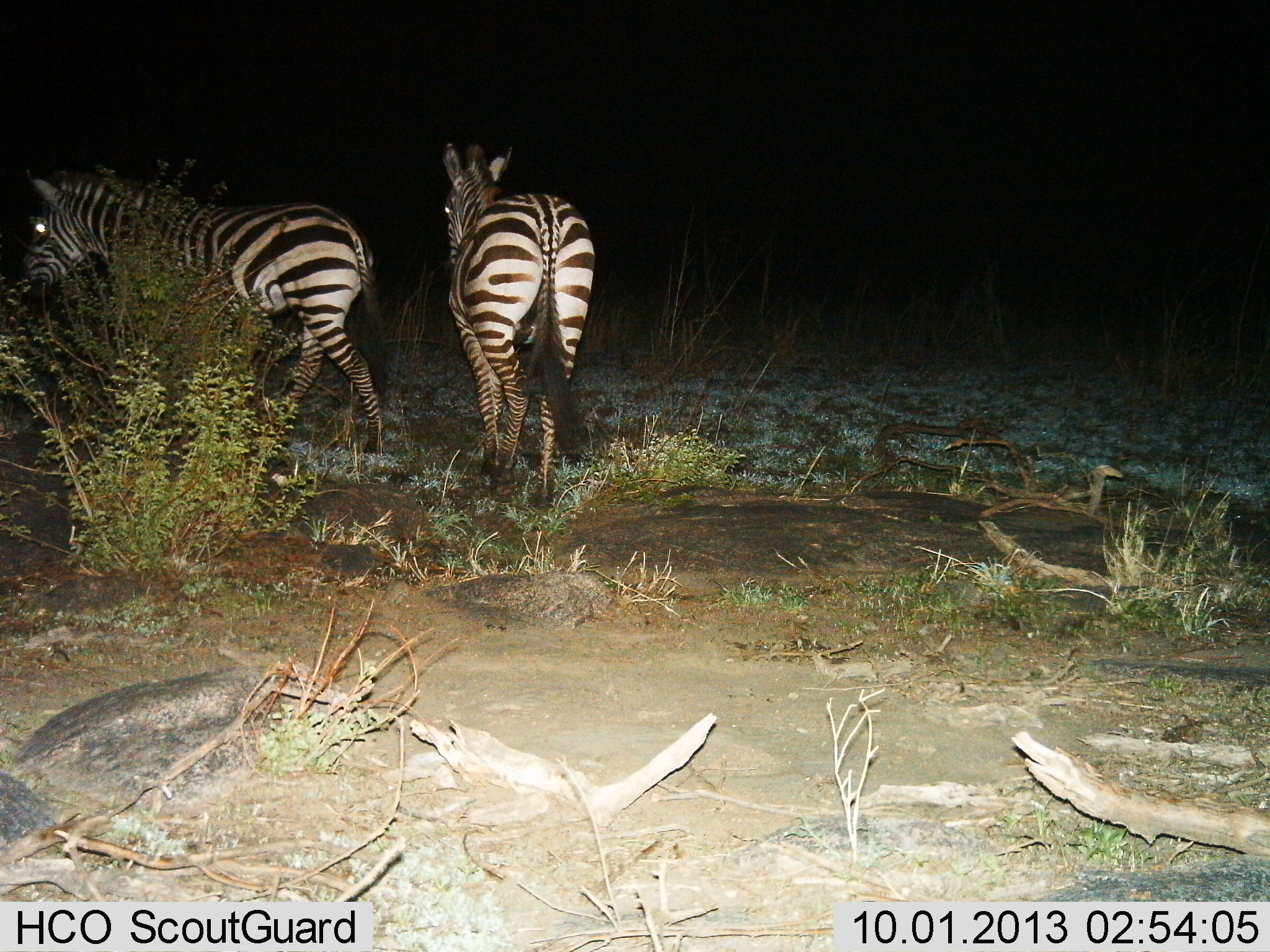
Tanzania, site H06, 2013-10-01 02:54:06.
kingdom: Animalia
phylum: Chordata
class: Mammalia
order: Perissodactyla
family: Equidae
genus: Equus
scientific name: Equus quagga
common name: plains zebra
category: zebra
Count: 2.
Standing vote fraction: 33%.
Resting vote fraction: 0%.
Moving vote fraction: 83%.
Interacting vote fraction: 0%.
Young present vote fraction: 0%.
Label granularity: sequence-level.